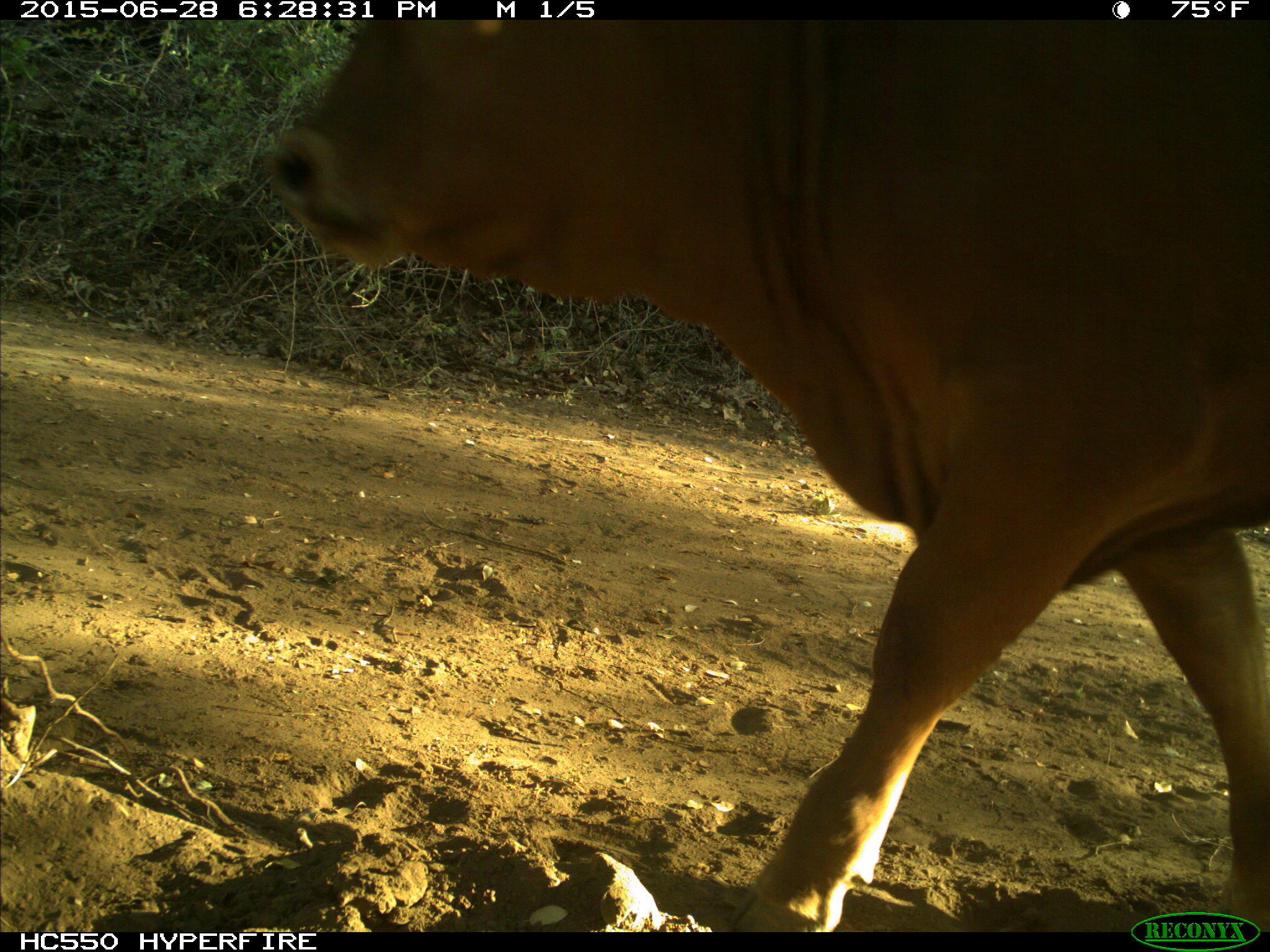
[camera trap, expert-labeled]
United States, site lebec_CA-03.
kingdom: Animalia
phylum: Chordata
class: Mammalia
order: Artiodactyla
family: Bovidae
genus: Bos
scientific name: Bos taurus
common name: domestic cow